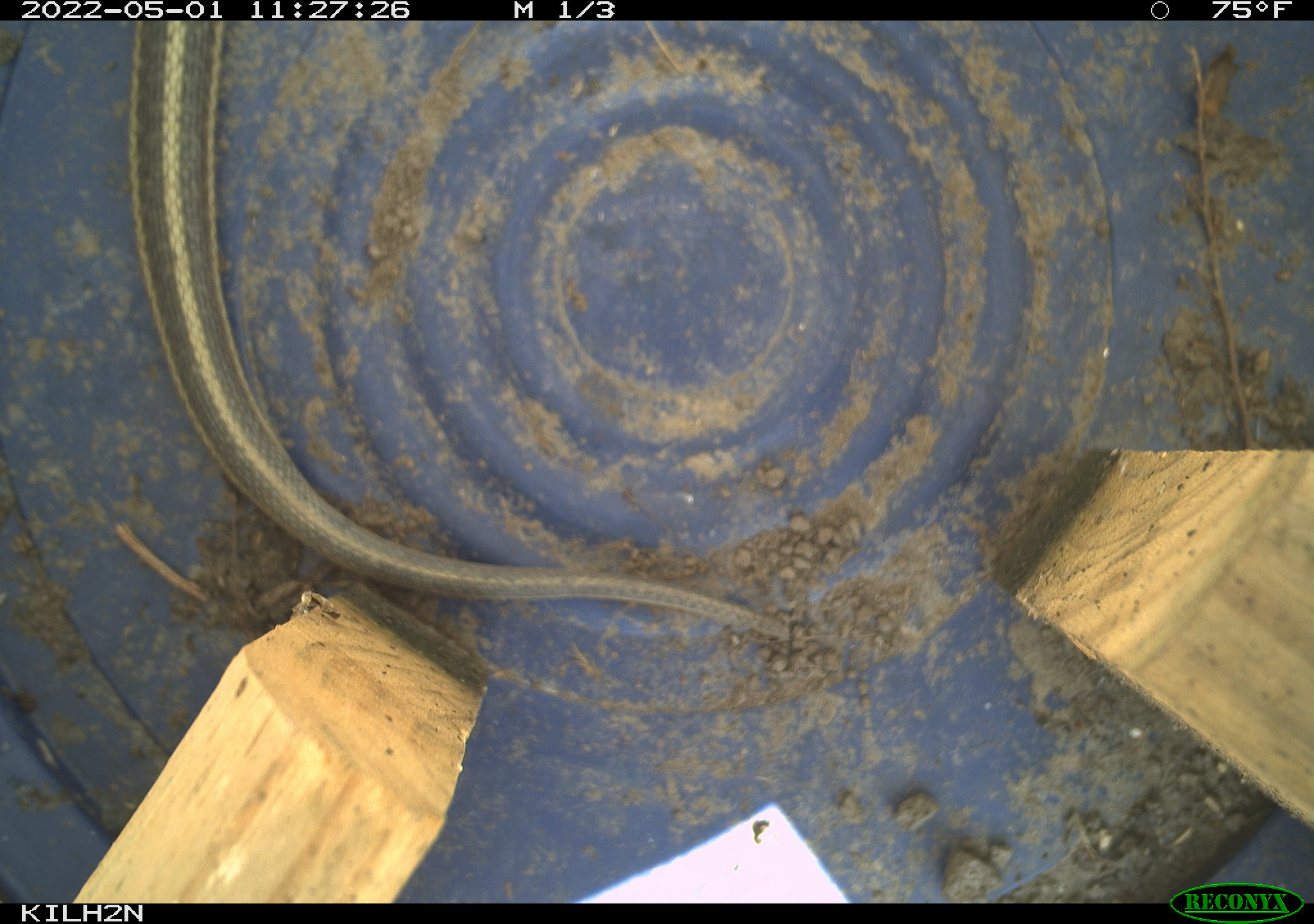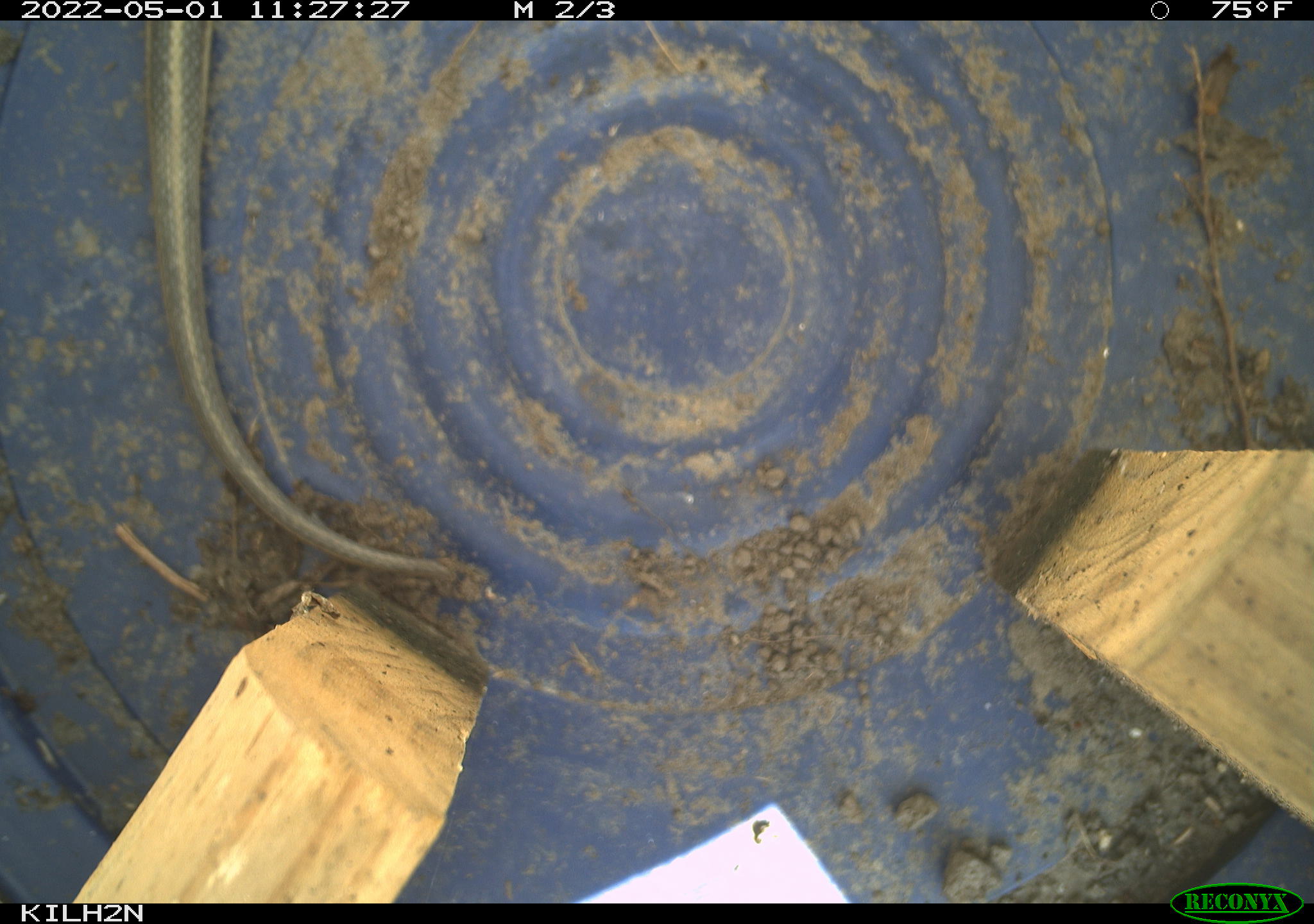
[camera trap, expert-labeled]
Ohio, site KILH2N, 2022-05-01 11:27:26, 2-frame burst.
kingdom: Animalia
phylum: Chordata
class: Reptilia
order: Squamata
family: Colubridae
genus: Thamnophis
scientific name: Thamnophis sirtalis sirtalis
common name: eastern gartersnake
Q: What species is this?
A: Eastern gartersnake (Thamnophis sirtalis sirtalis).